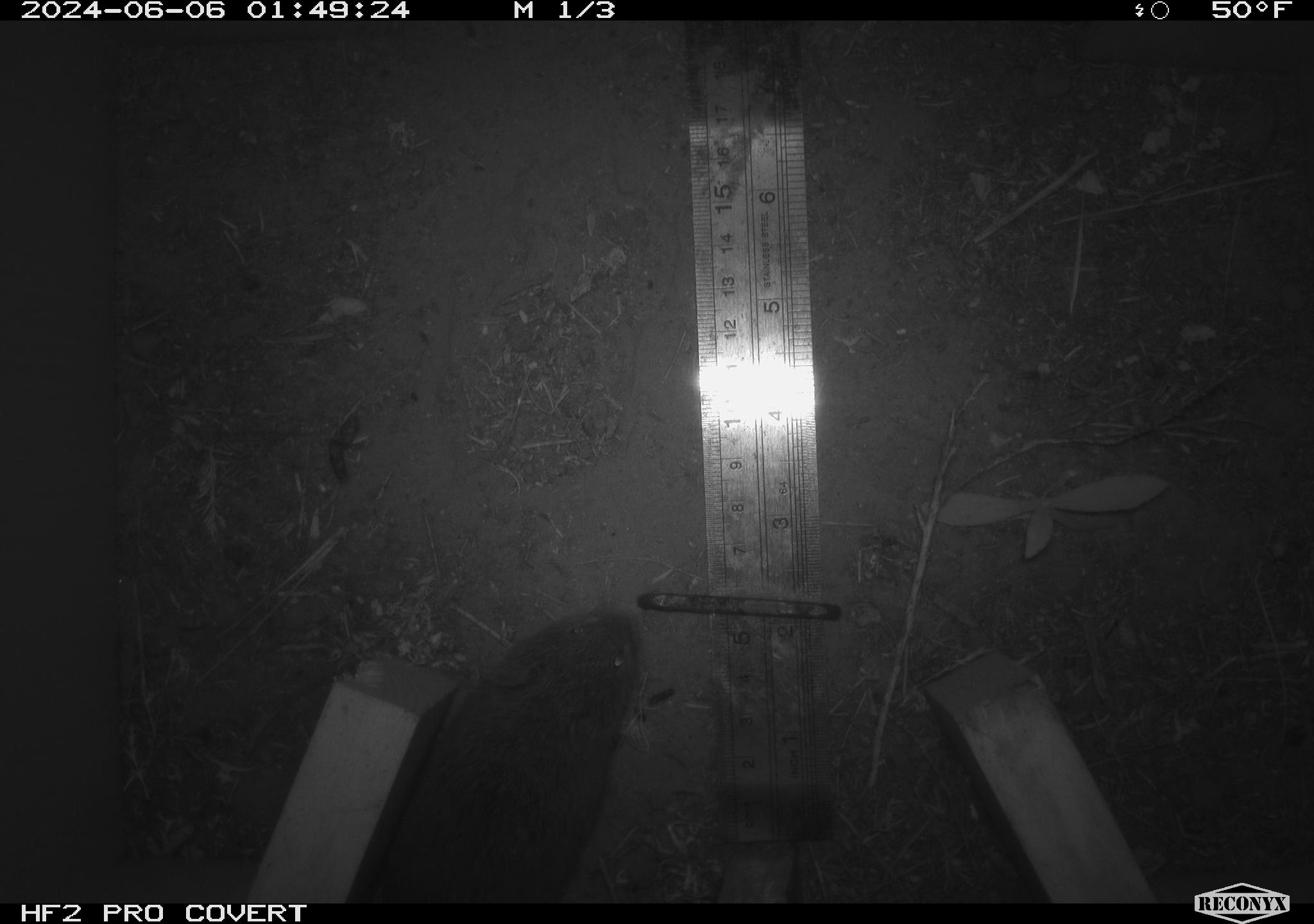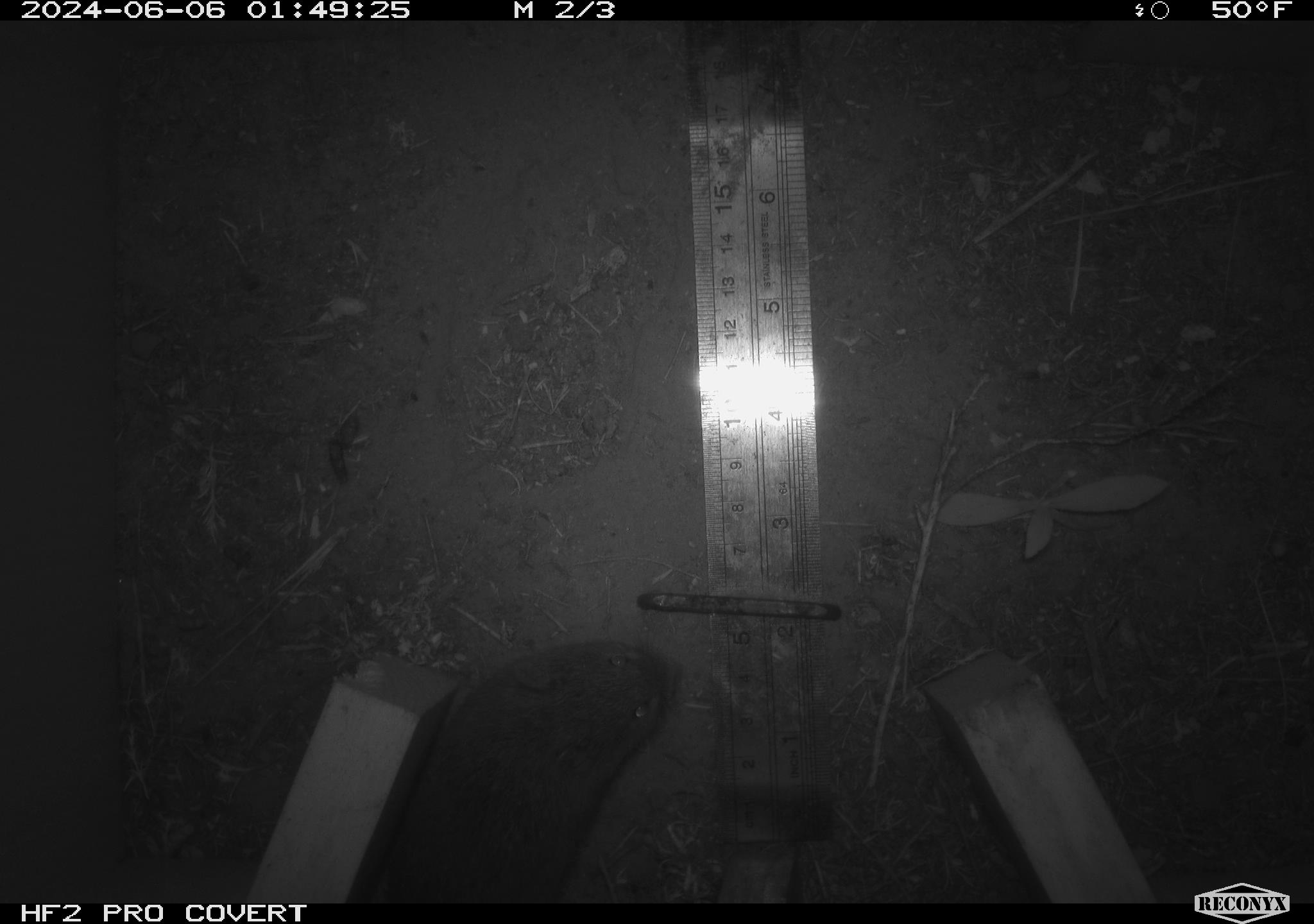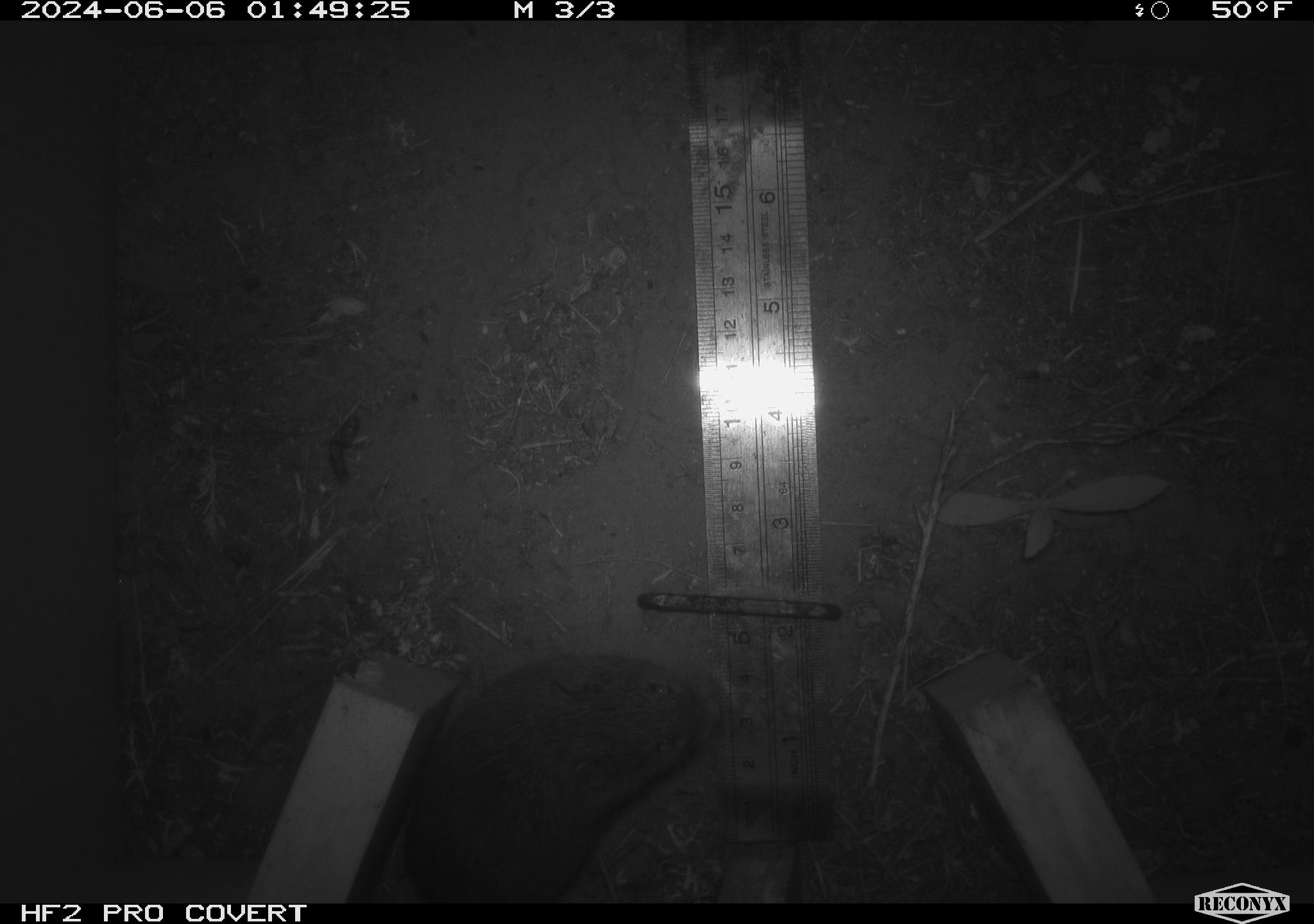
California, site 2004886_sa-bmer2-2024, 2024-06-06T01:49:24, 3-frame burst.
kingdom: Animalia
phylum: Chordata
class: Mammalia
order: Rodentia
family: Cricetidae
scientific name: Cricetidae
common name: hamsters, voles, lemmings, and allies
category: cricetidae family